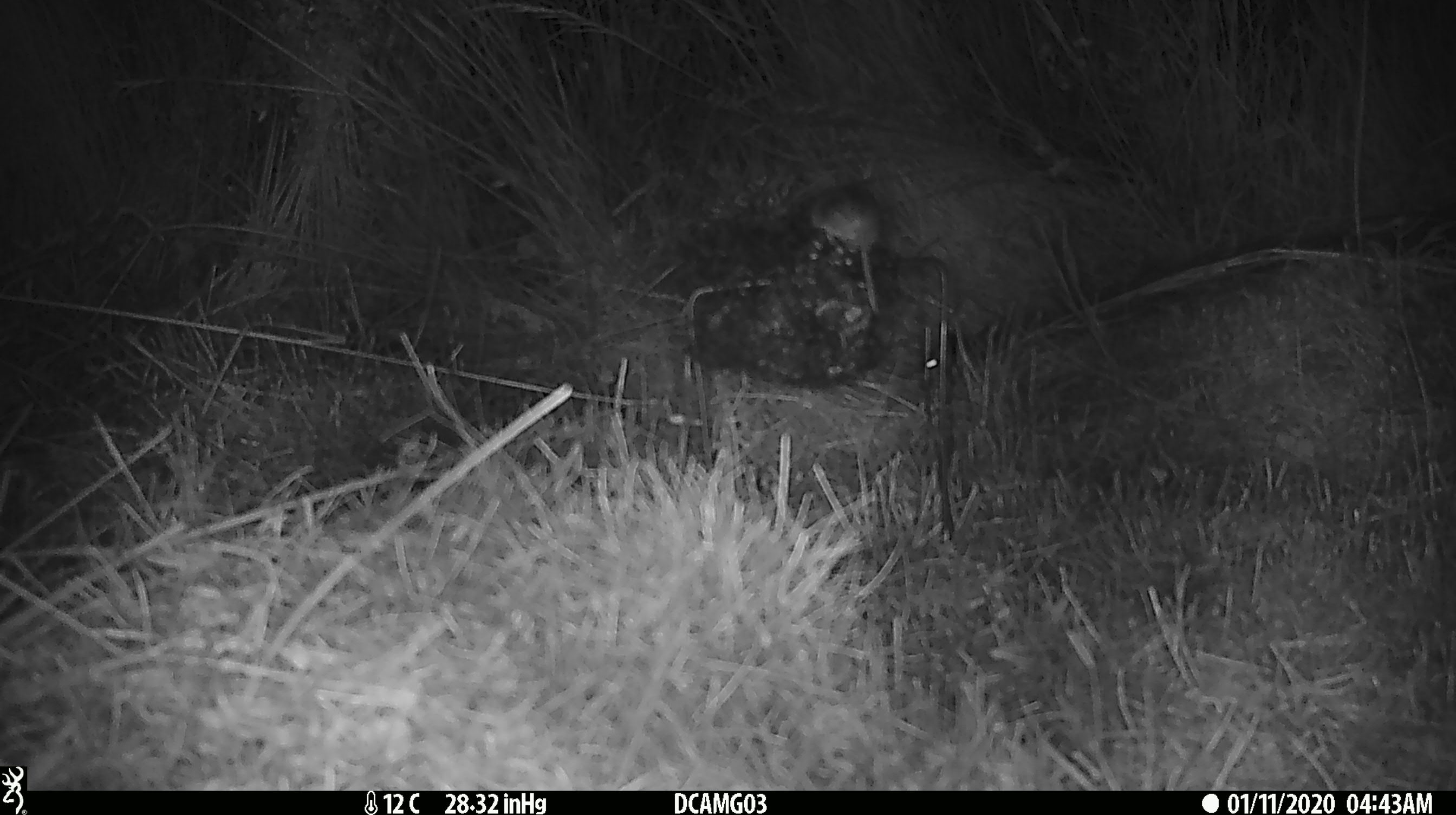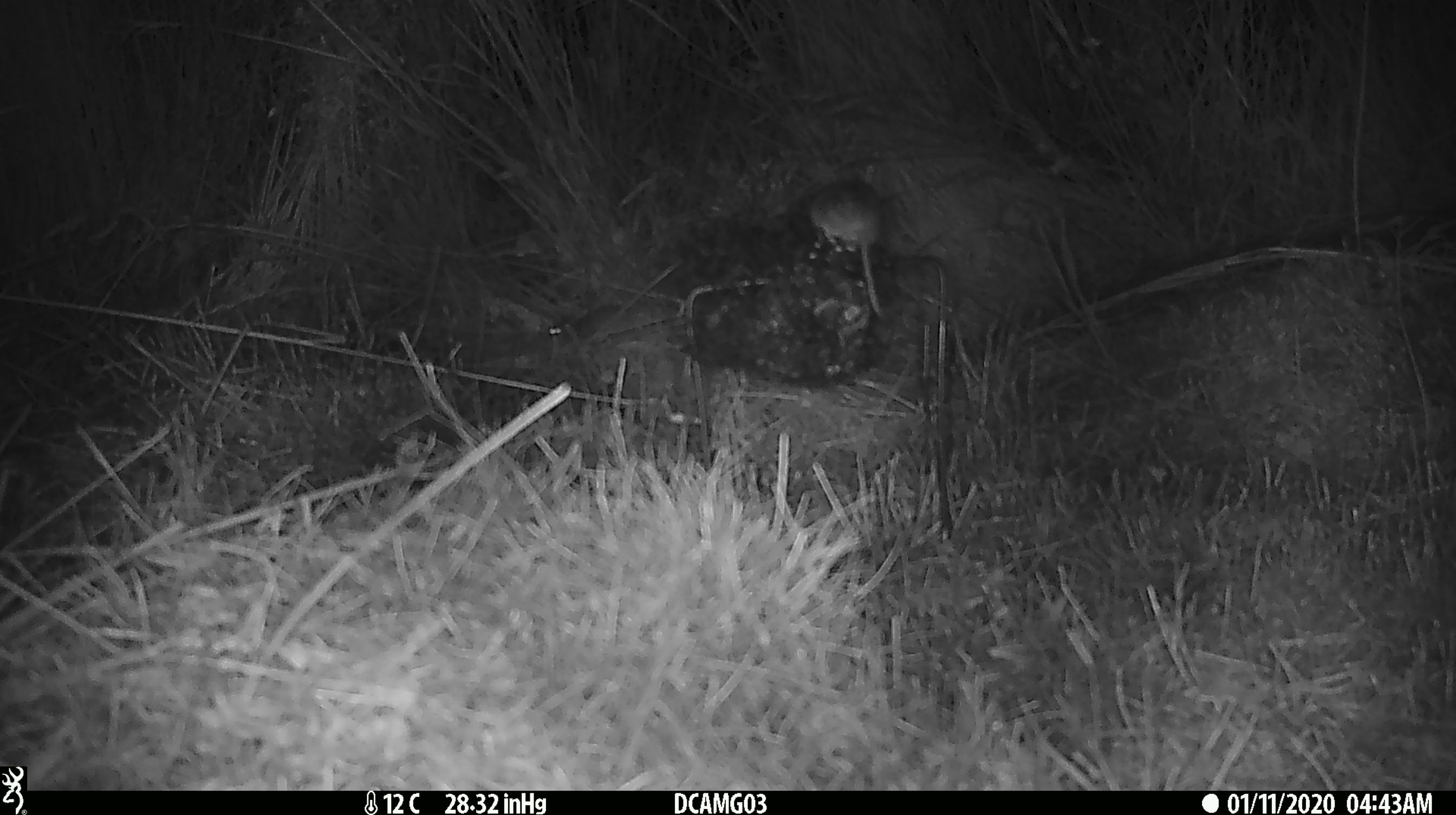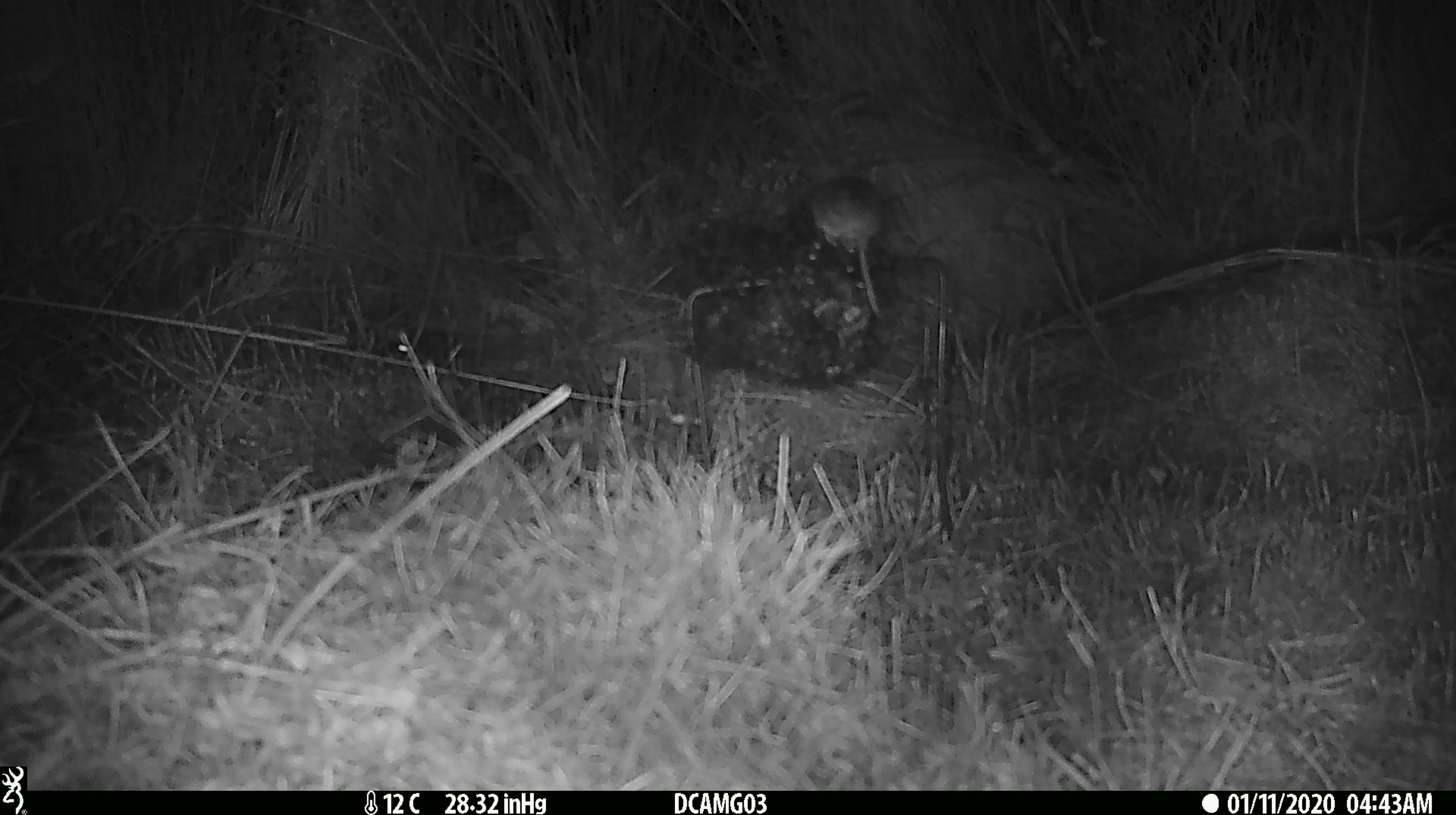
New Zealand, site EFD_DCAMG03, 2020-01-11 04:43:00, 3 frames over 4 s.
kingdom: Animalia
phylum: Chordata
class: Mammalia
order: Rodentia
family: Muridae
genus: Mus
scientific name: Mus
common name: mouse